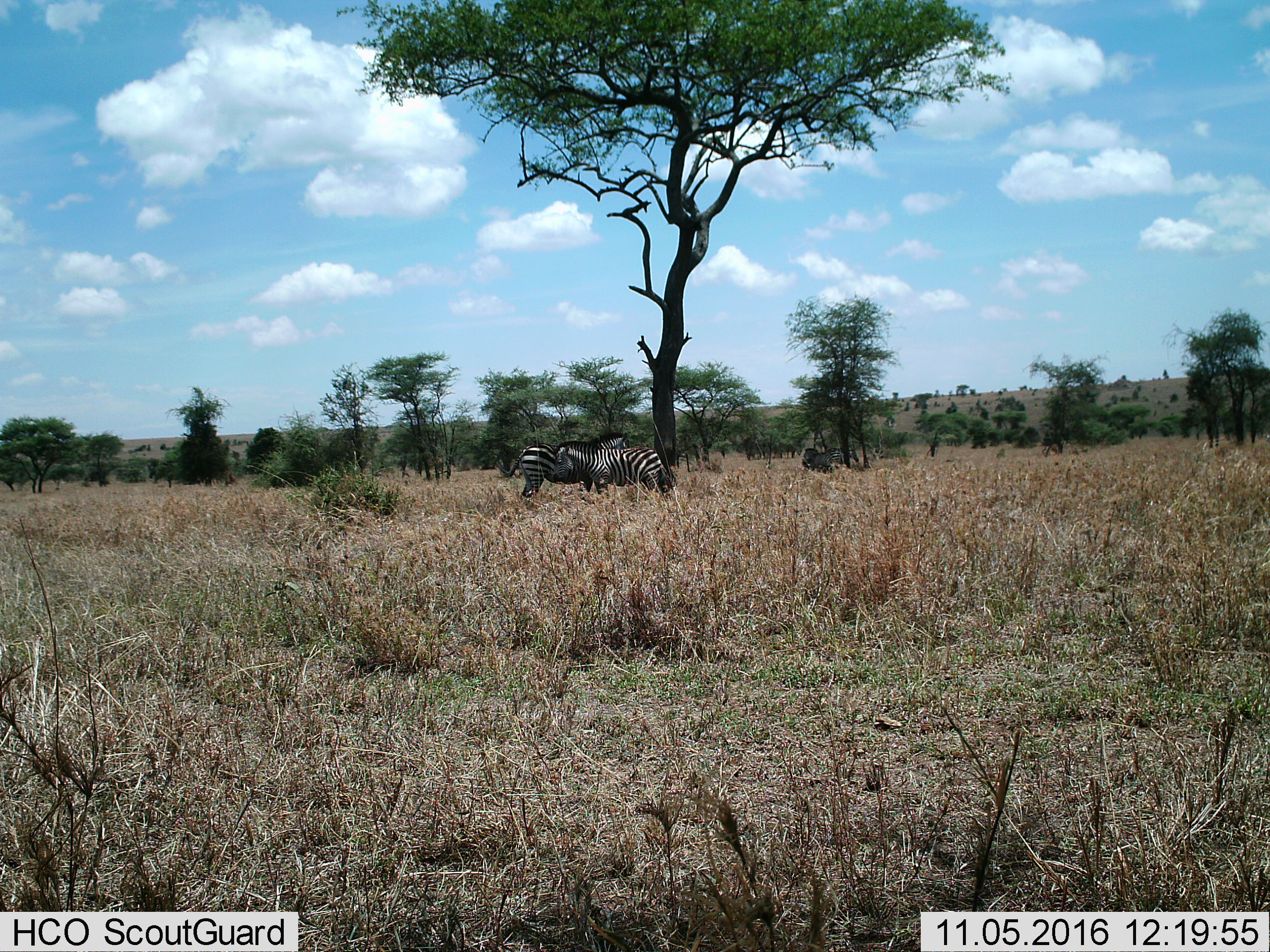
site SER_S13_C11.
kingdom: Animalia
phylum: Chordata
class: Mammalia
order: Perissodactyla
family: Equidae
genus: Equus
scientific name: Equus quagga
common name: plains zebra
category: zebraplains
Zebraplains (plains zebra) (Equus quagga), count 2. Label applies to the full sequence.